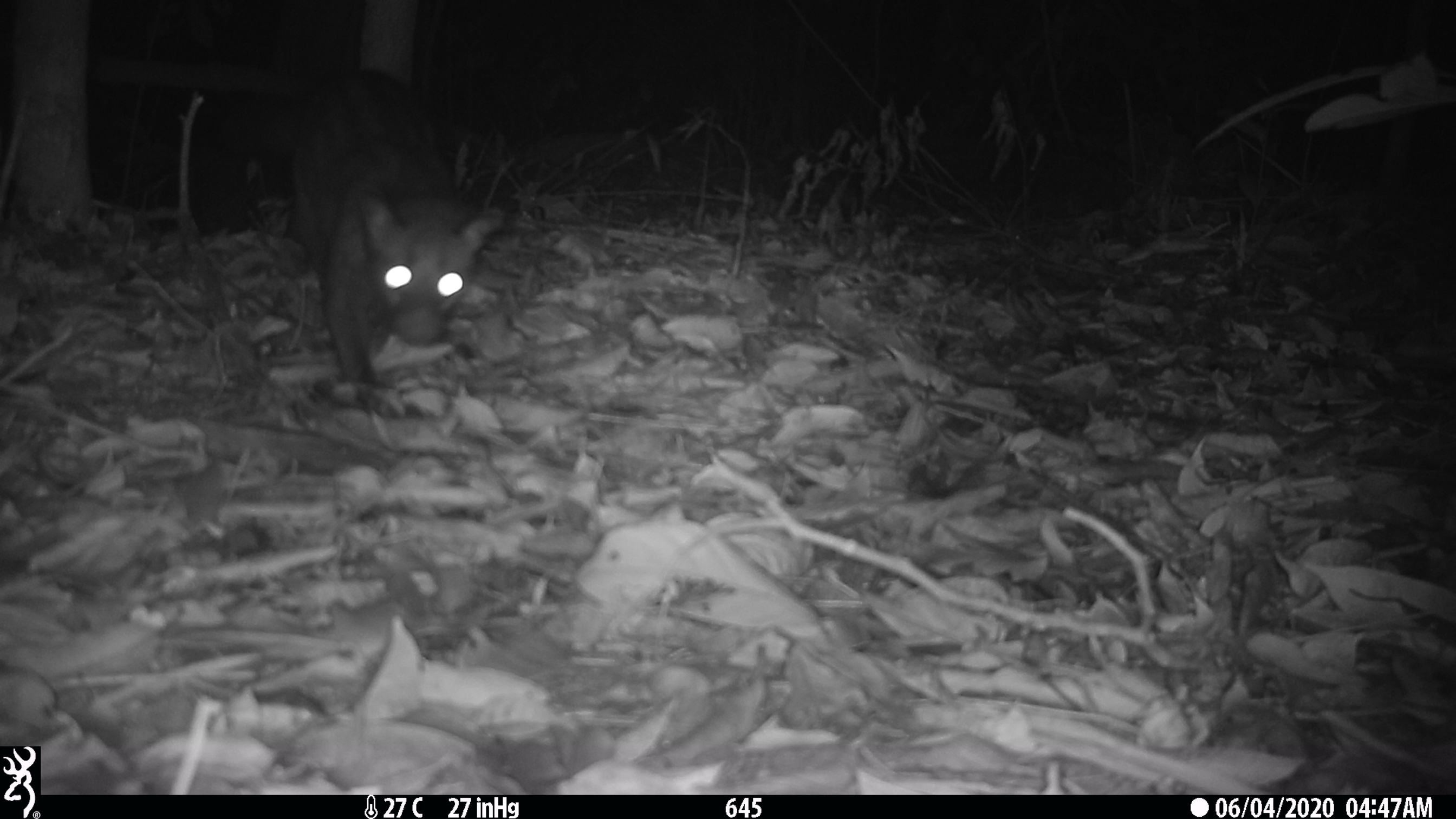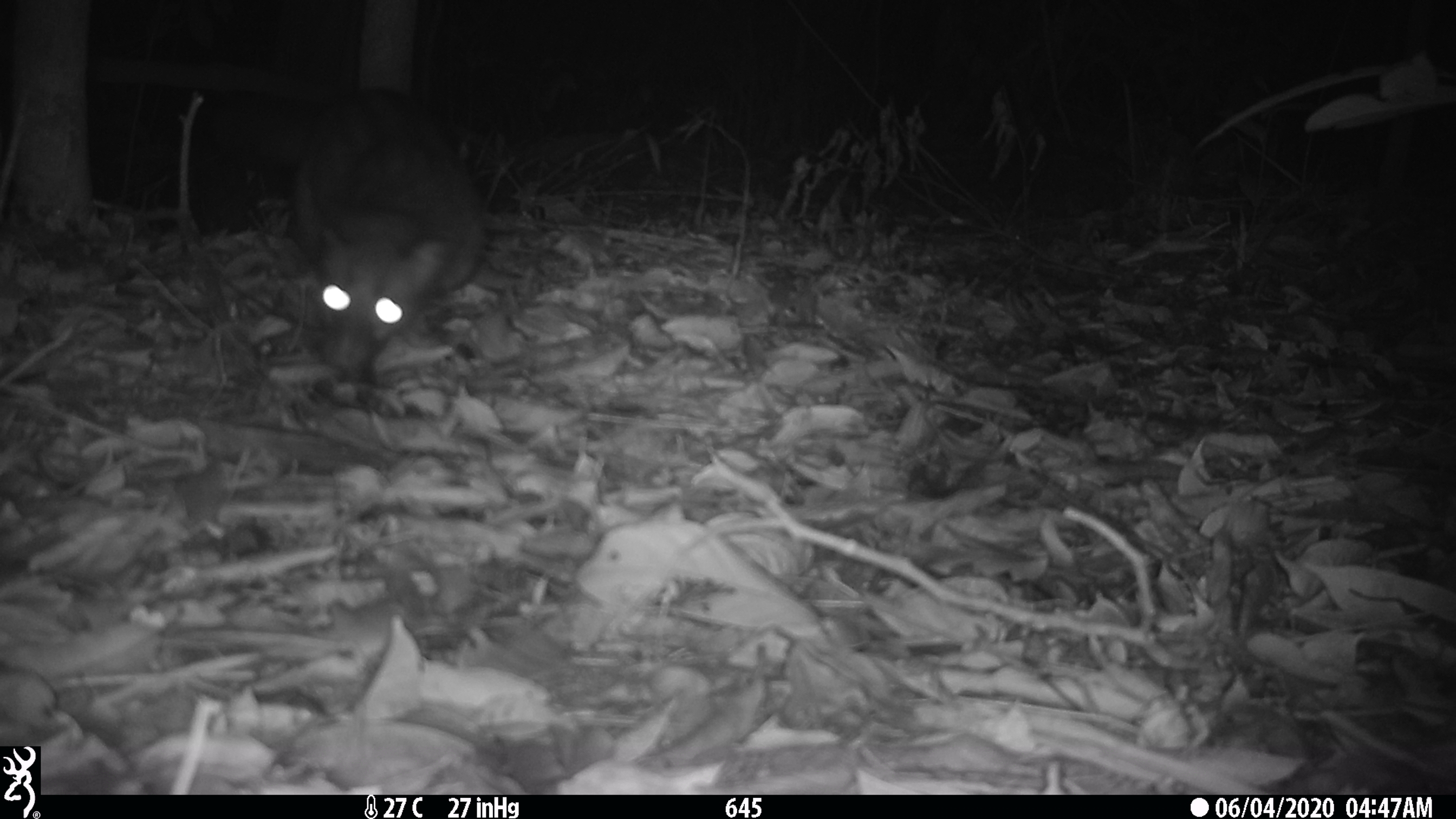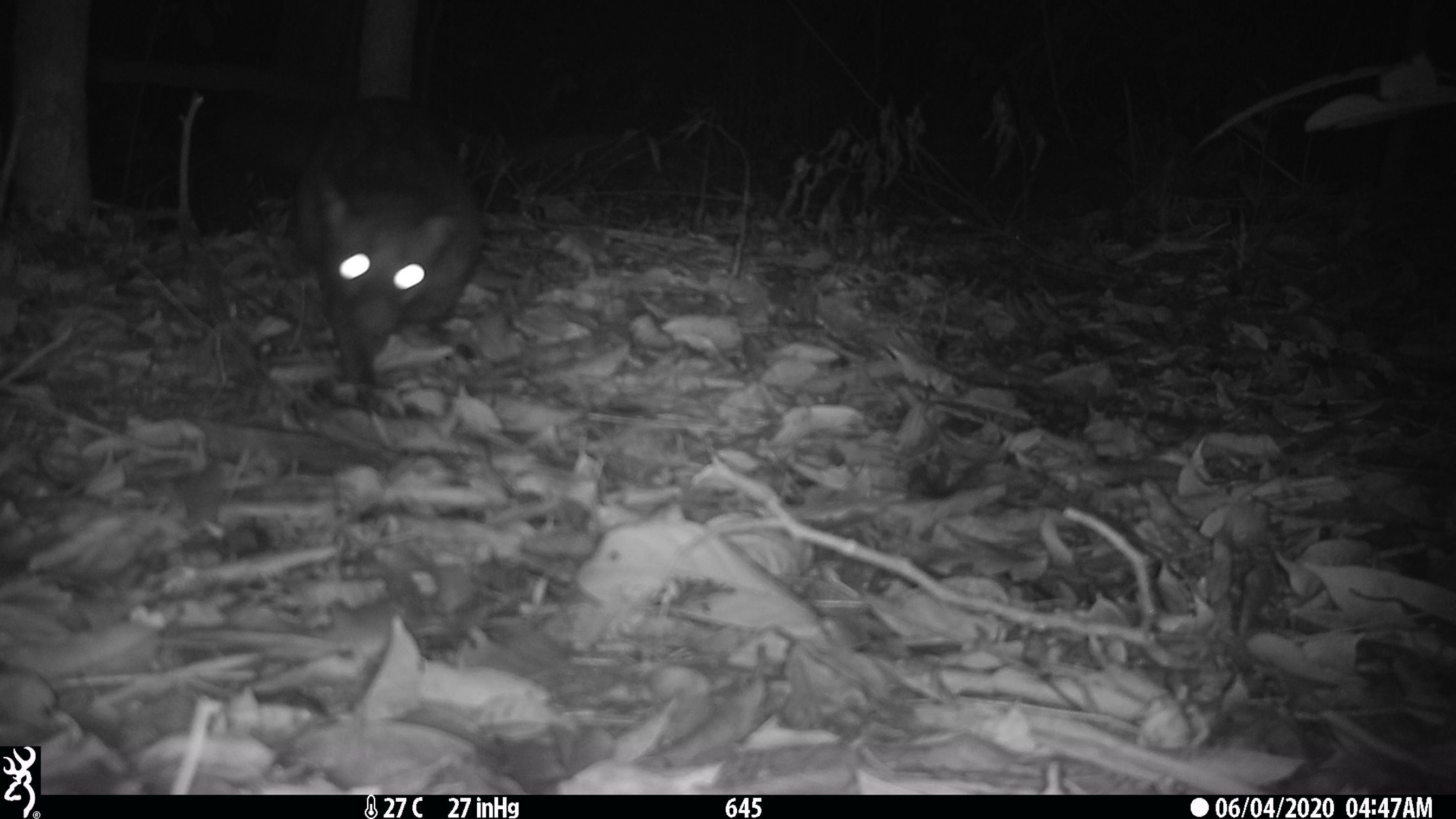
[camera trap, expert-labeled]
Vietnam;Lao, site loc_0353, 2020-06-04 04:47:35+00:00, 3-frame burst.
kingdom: Animalia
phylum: Chordata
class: Mammalia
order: Carnivora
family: Viverridae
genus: Paradoxurus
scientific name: Paradoxurus hermaphroditus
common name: common palm civet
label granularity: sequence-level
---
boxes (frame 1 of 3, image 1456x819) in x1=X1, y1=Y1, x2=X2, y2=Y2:
common palm civet: x1=259, y1=67, x2=503, y2=386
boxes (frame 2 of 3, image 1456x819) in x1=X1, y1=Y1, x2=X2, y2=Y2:
common palm civet: x1=93, y1=63, x2=486, y2=384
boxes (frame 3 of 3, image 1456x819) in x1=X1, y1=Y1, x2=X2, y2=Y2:
common palm civet: x1=94, y1=52, x2=482, y2=386